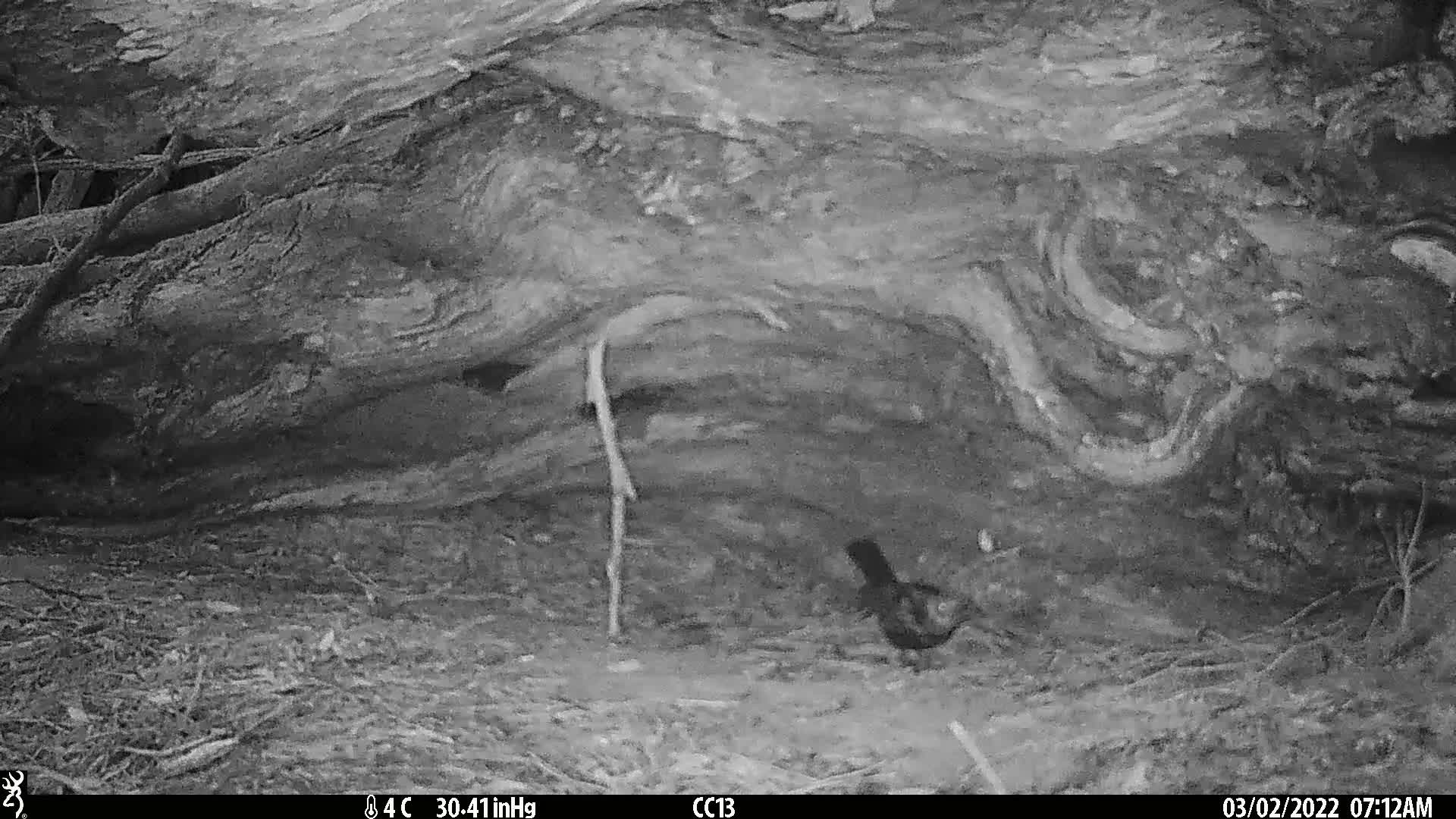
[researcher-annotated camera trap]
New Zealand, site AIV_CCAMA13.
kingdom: Animalia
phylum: Chordata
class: Aves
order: Passeriformes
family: Turdidae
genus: Turdus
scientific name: Turdus merula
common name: eurasian blackbird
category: blackbird